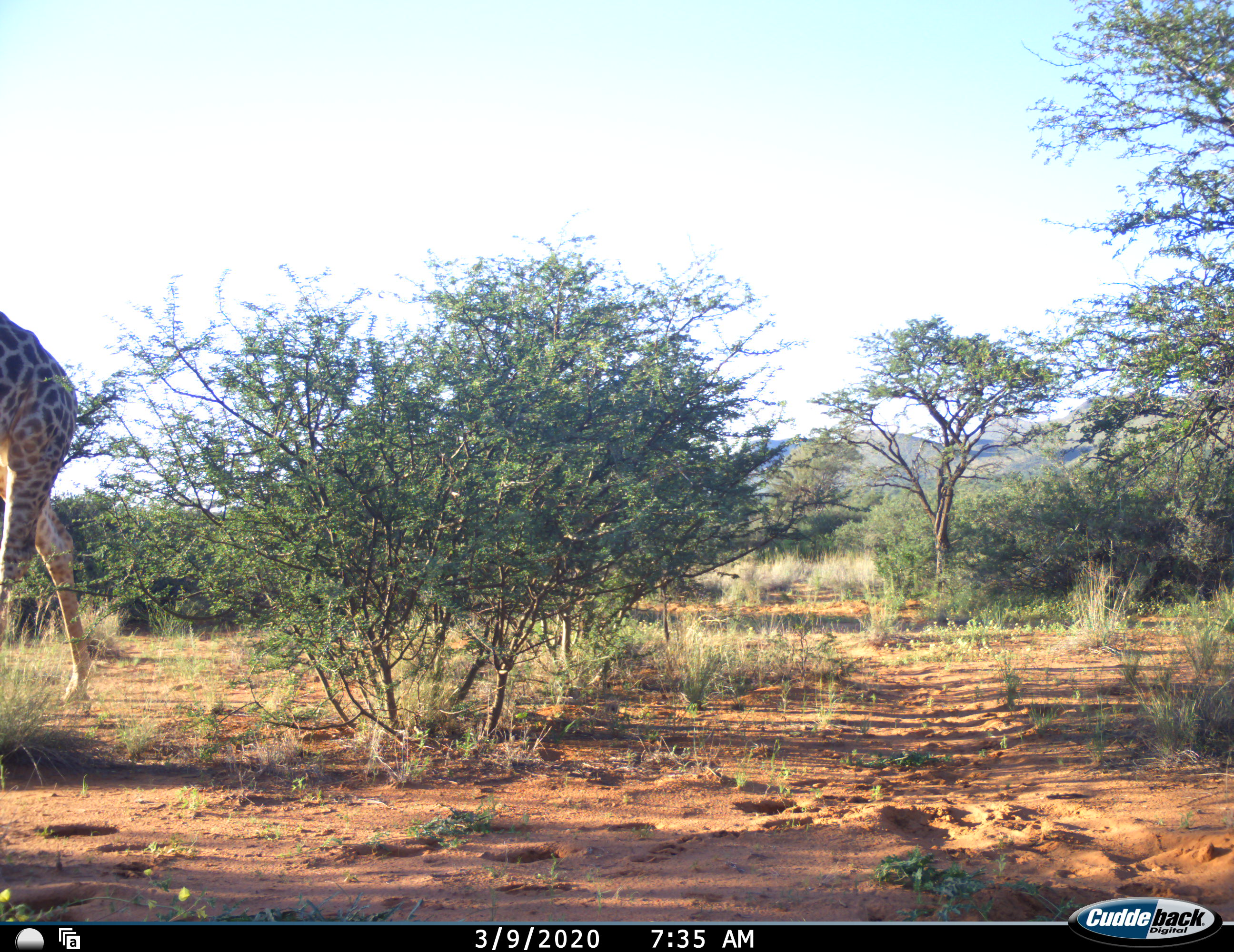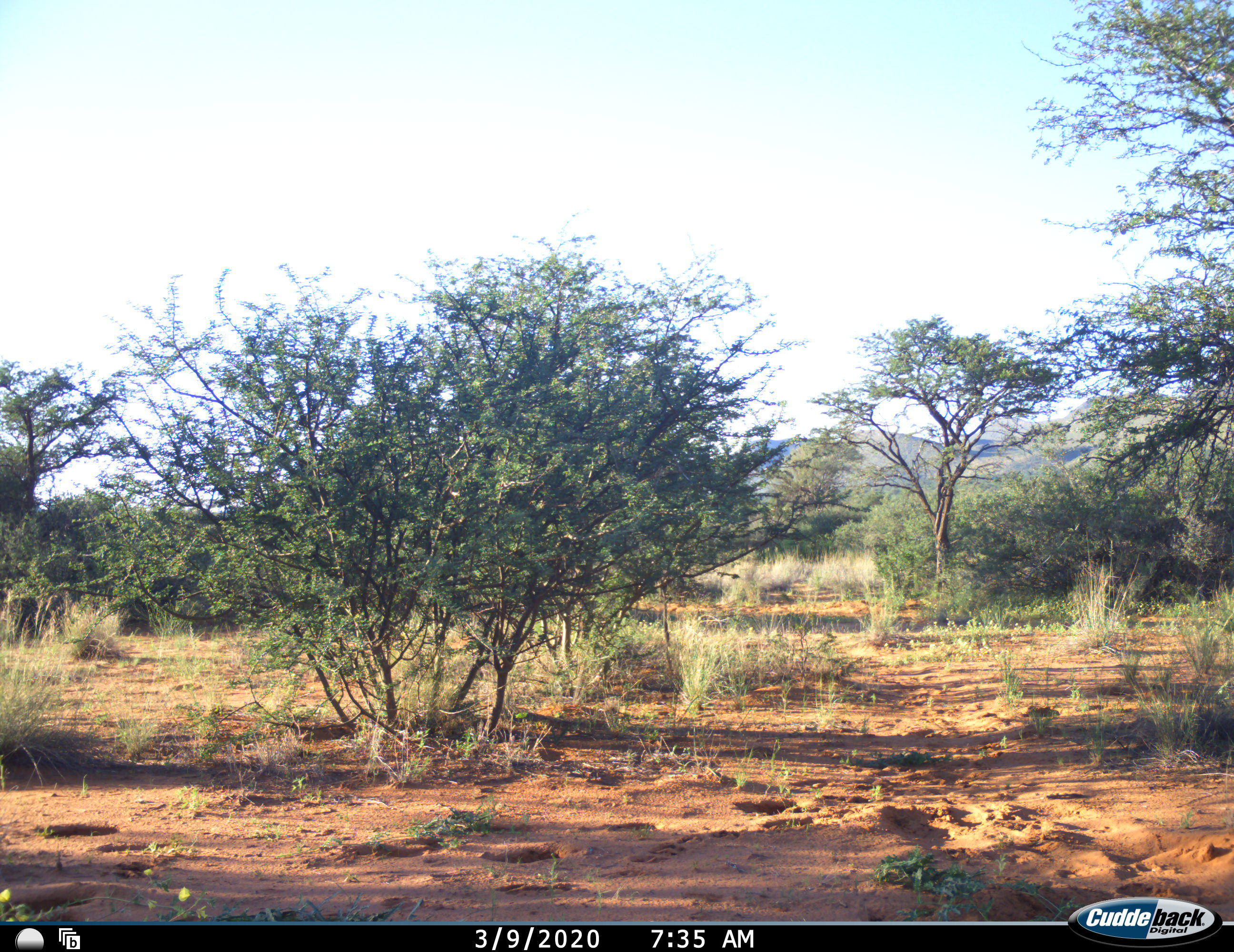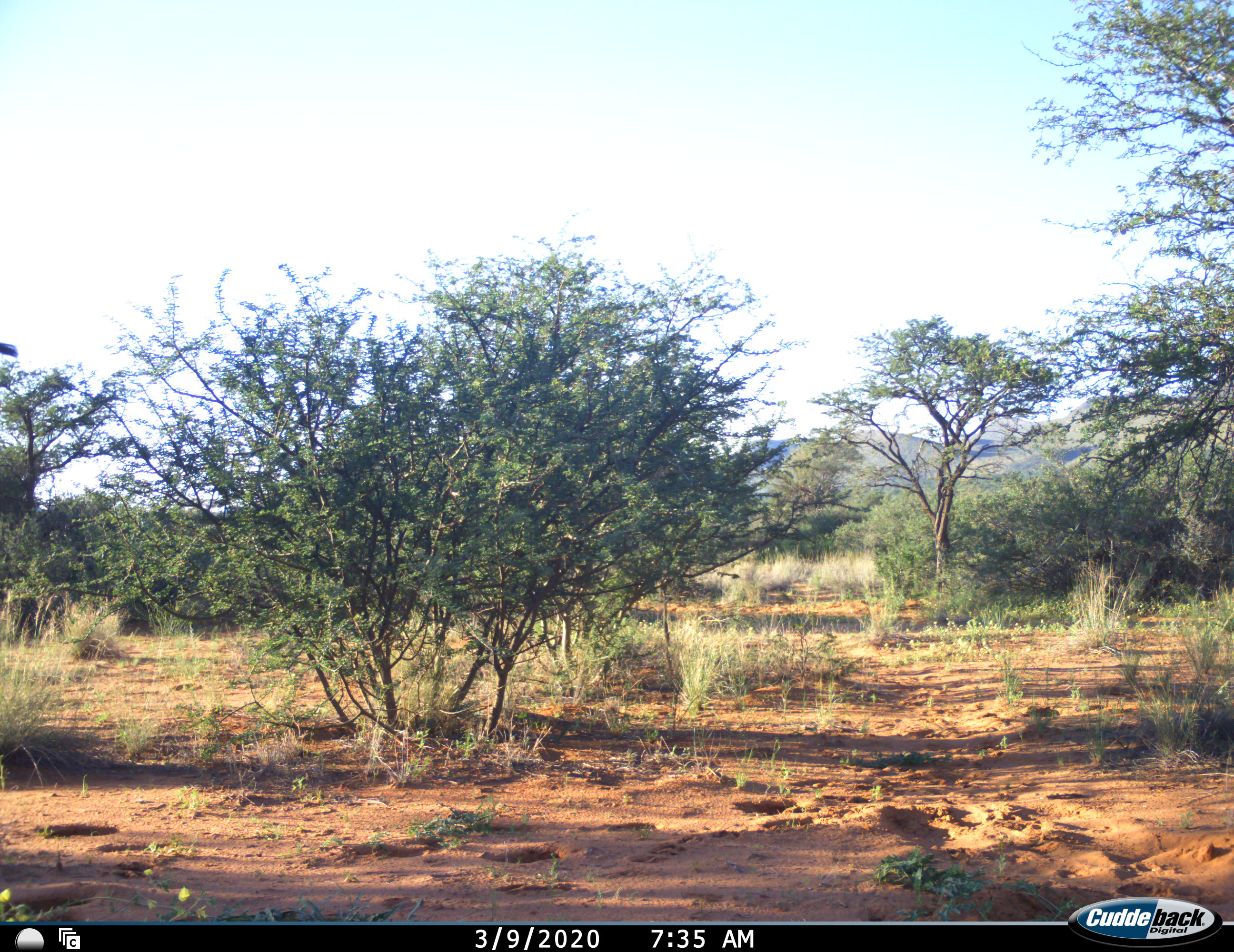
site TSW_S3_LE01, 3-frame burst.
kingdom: Animalia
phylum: Chordata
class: Mammalia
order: Artiodactyla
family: Giraffidae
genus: Giraffa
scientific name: Giraffa camelopardalis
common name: giraffe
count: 1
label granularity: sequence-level